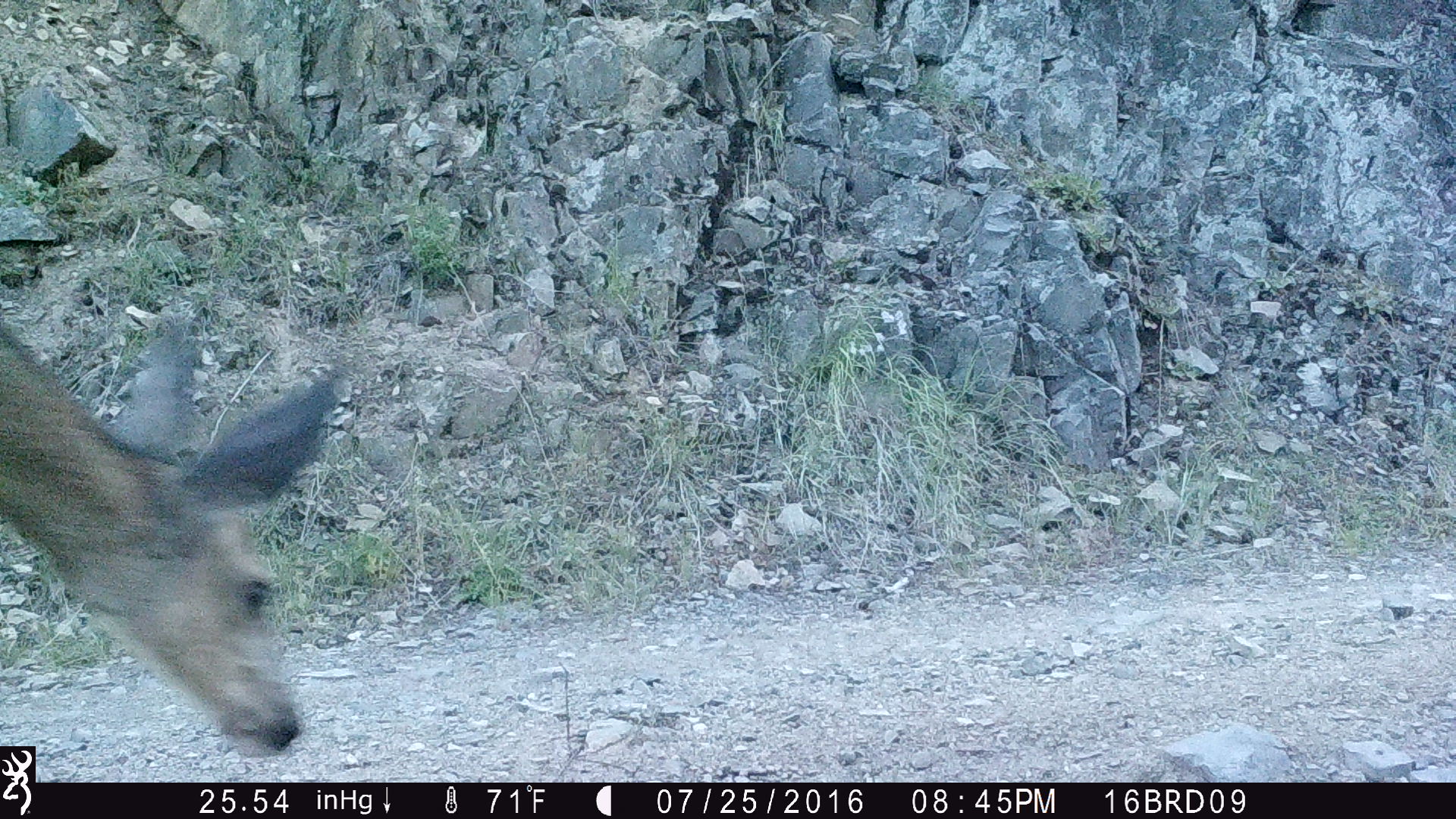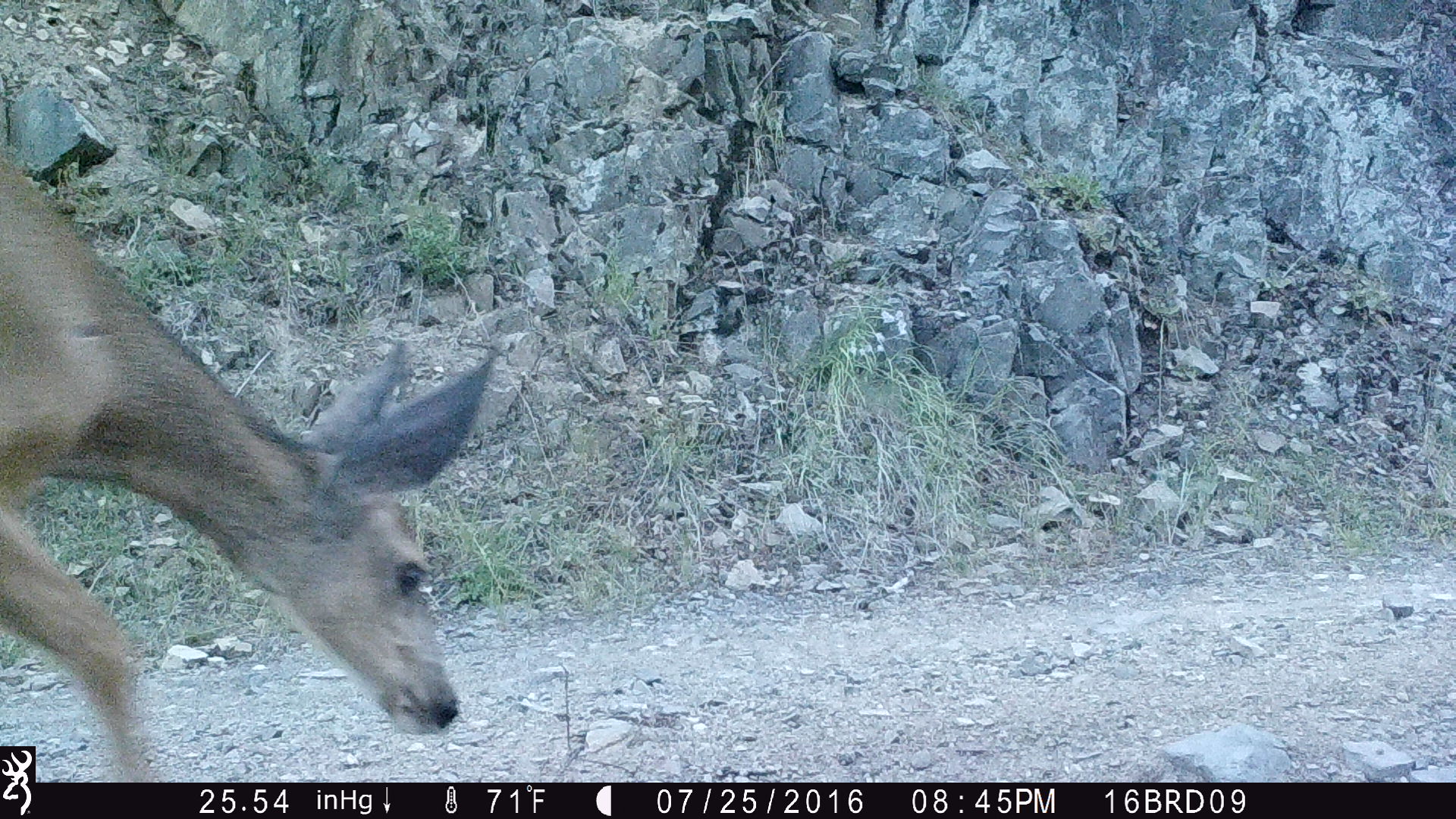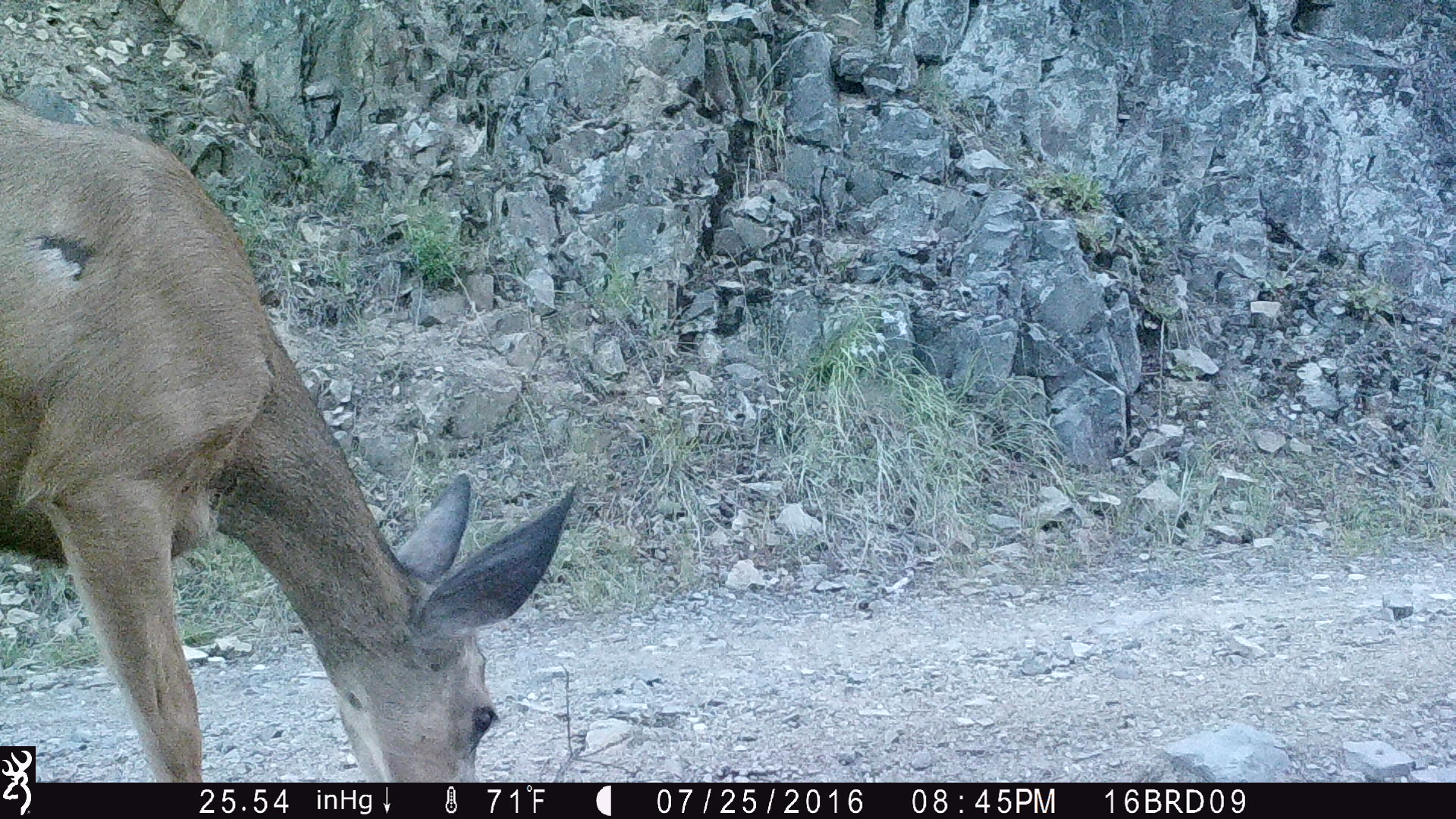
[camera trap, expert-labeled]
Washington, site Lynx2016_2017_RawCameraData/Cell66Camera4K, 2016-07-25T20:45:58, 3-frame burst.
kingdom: Animalia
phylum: Chordata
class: Mammalia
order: Artiodactyla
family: Cervidae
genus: Odocoileus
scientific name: Odocoileus hemionus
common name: mule deer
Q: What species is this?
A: Odocoileus hemionus (mule deer).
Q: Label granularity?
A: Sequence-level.